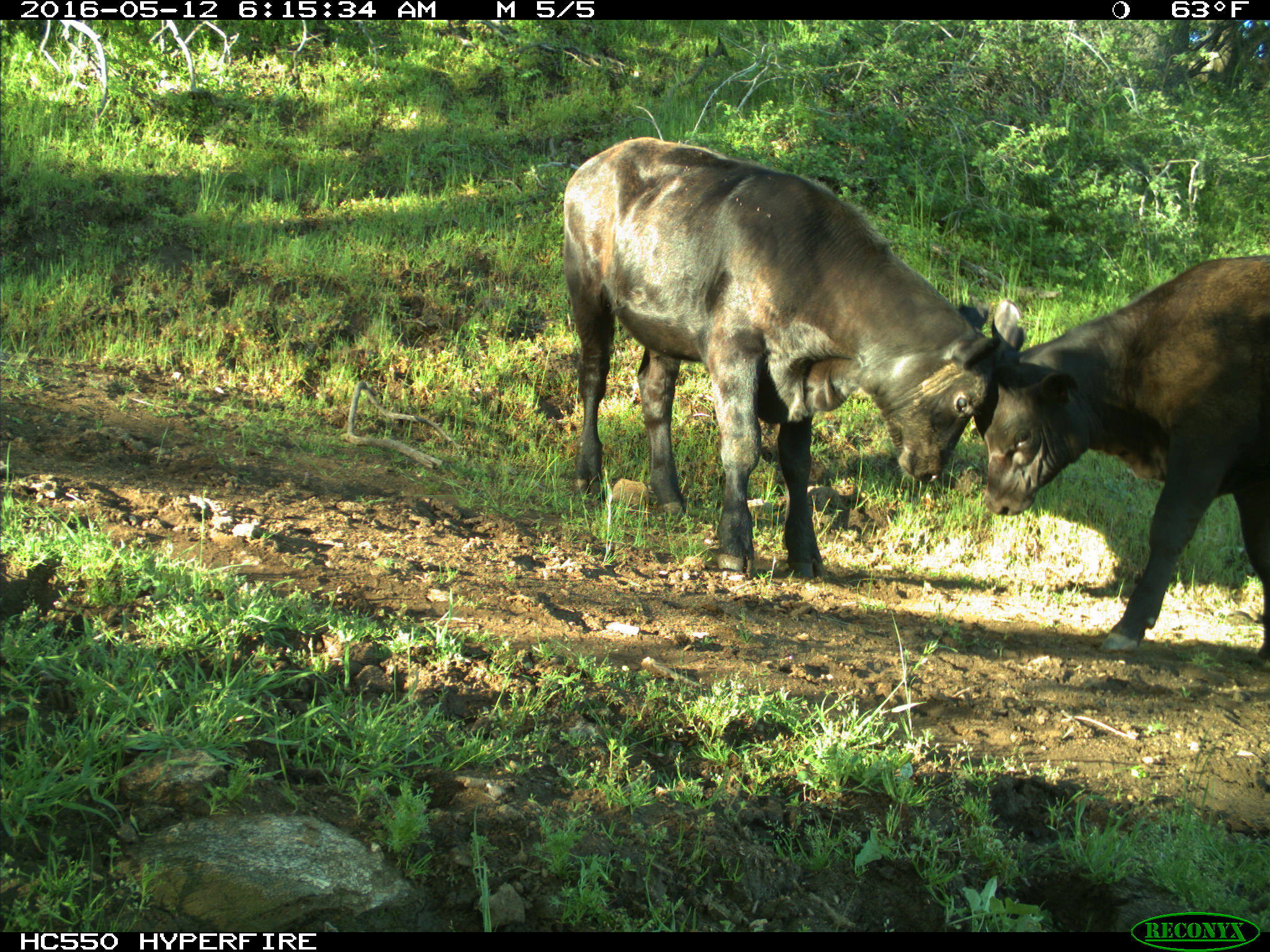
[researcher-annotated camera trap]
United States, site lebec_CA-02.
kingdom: Animalia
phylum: Chordata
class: Mammalia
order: Artiodactyla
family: Bovidae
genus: Bos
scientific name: Bos taurus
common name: domestic cow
Bos taurus (domestic cow).